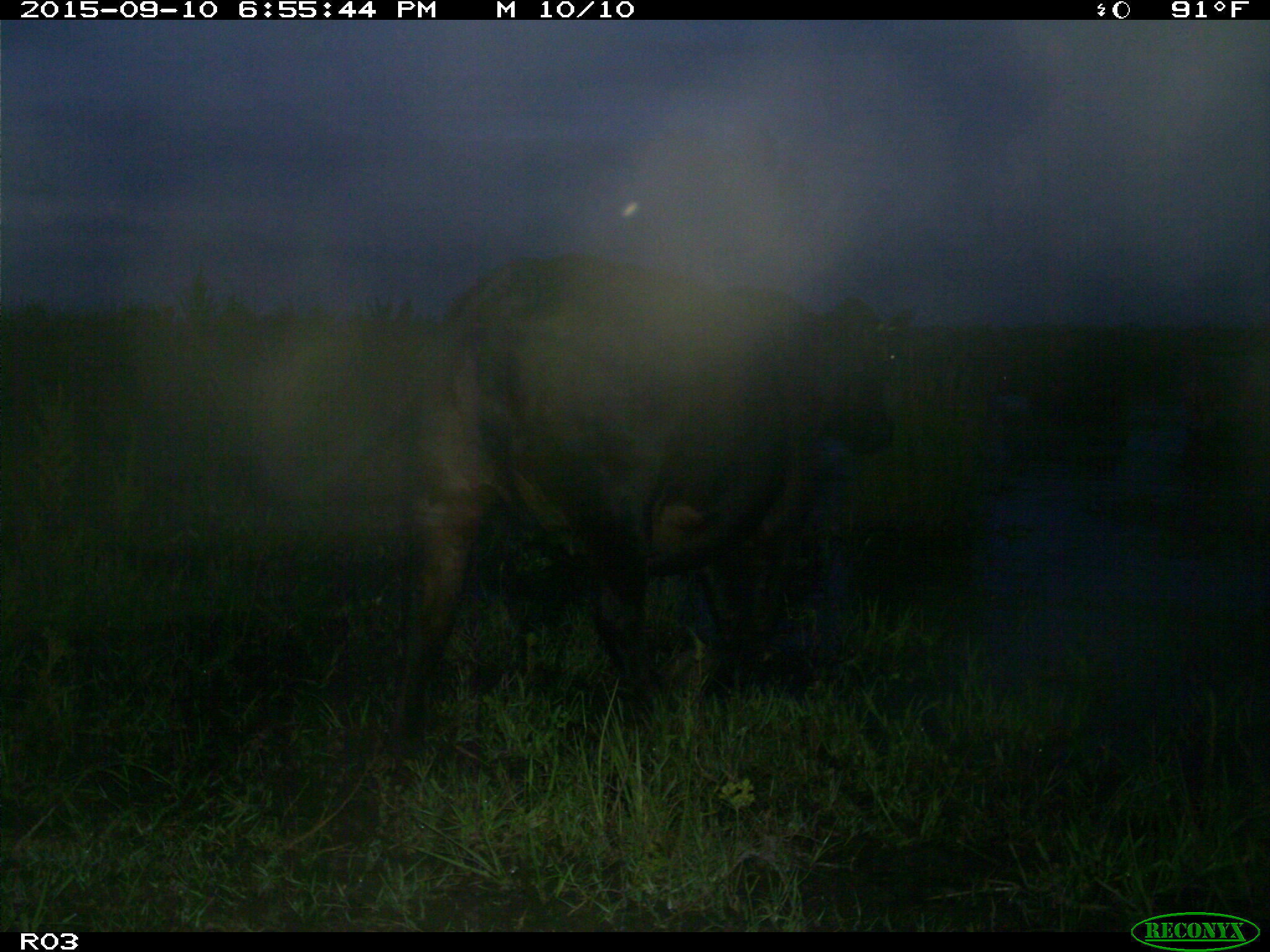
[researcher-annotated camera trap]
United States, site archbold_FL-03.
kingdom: Animalia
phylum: Chordata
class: Mammalia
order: Artiodactyla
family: Bovidae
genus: Bos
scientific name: Bos taurus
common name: domestic cow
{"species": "Bos taurus (domestic cow)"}